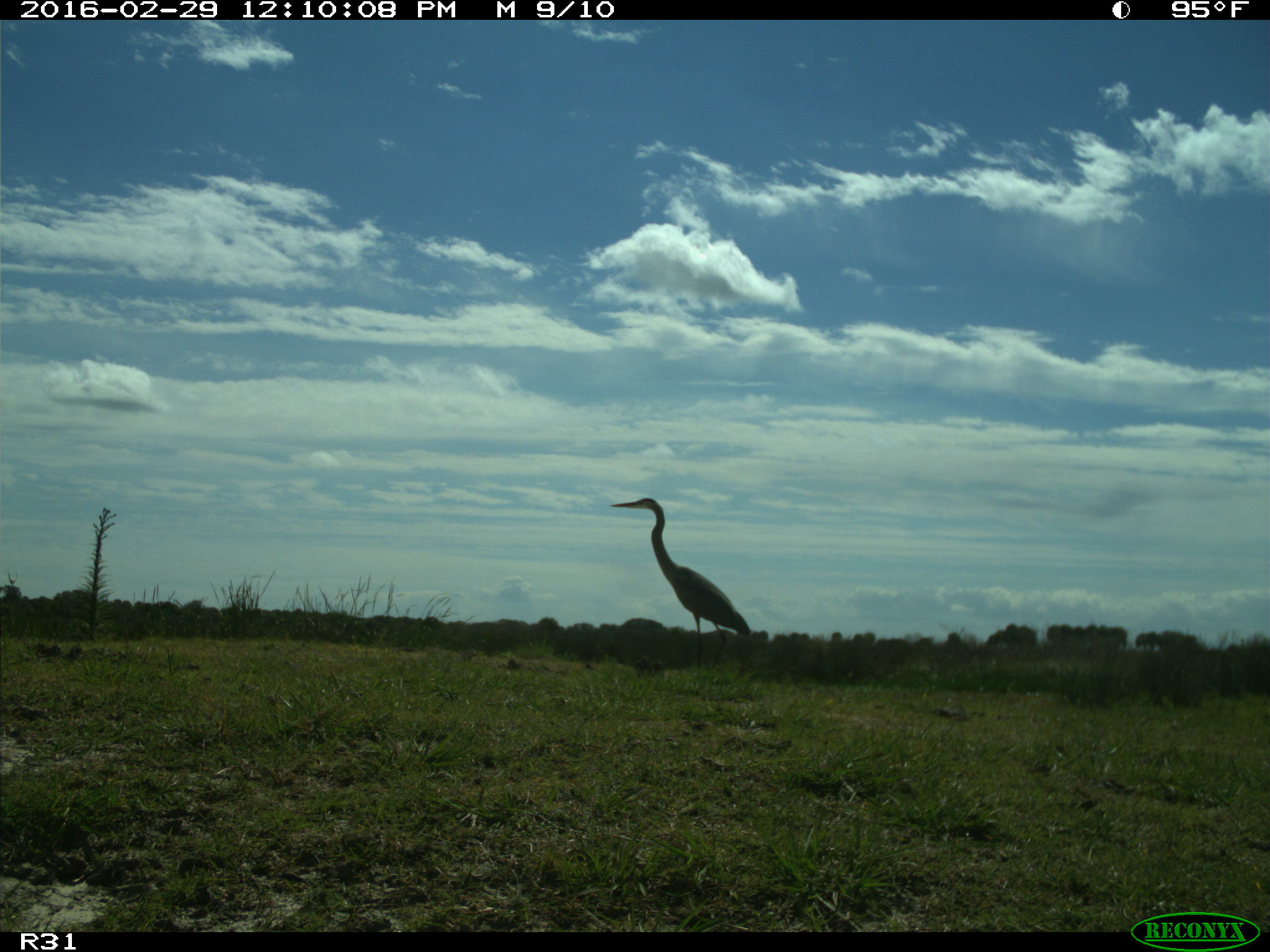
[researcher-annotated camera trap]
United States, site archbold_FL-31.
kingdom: Animalia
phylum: Chordata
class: Aves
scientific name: Aves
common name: birds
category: unidentified bird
Unidentified bird (birds) (Aves).